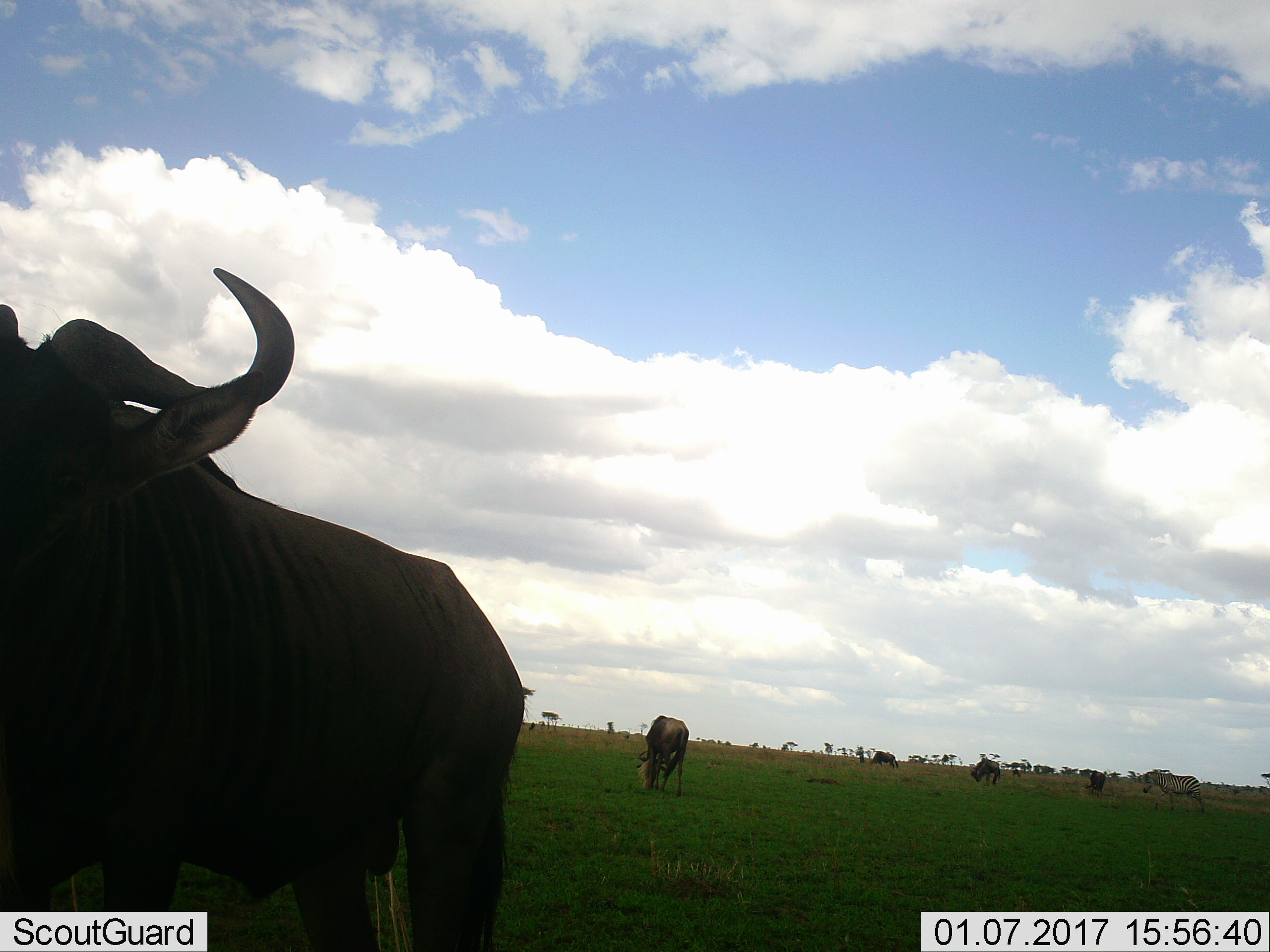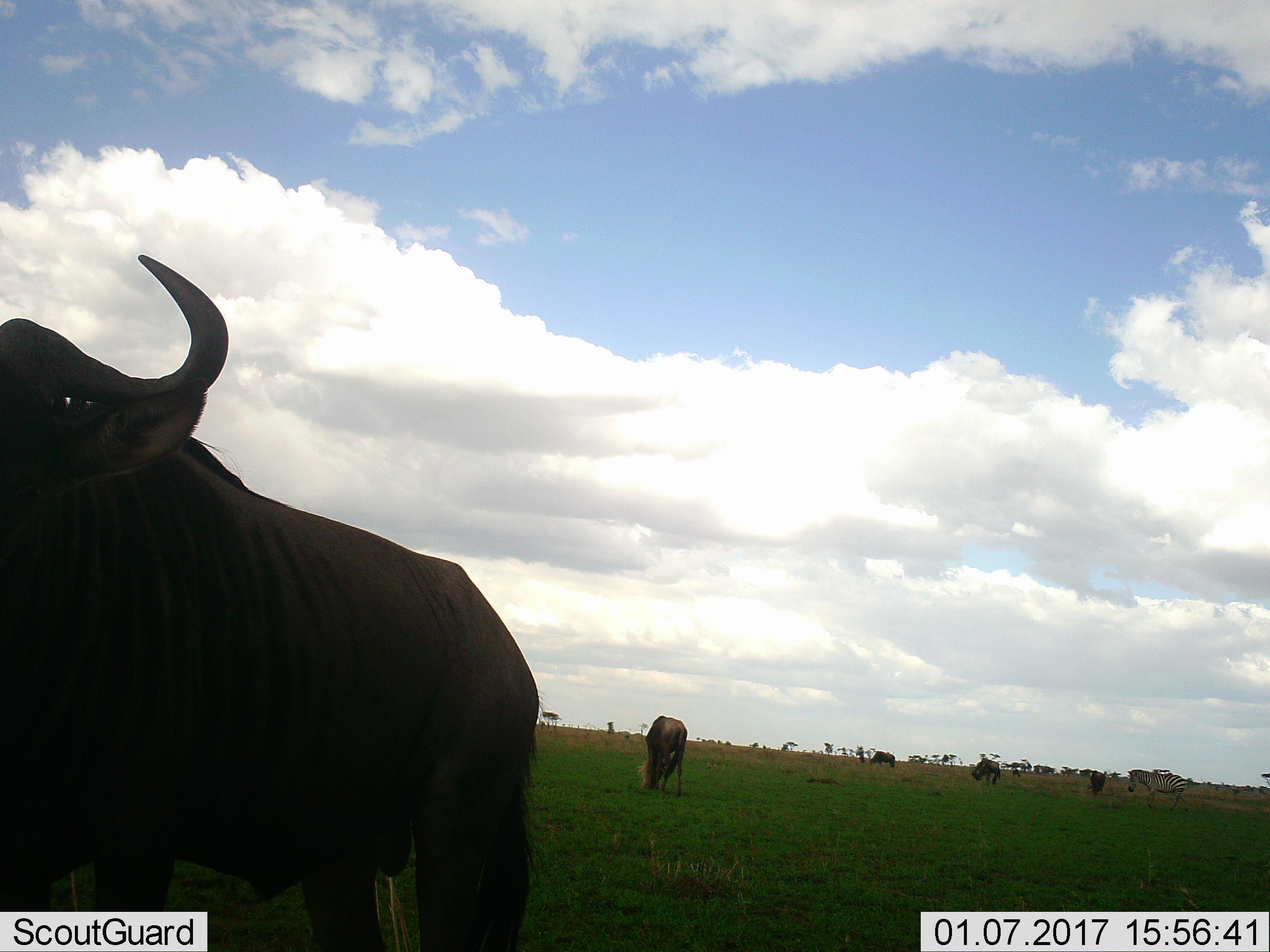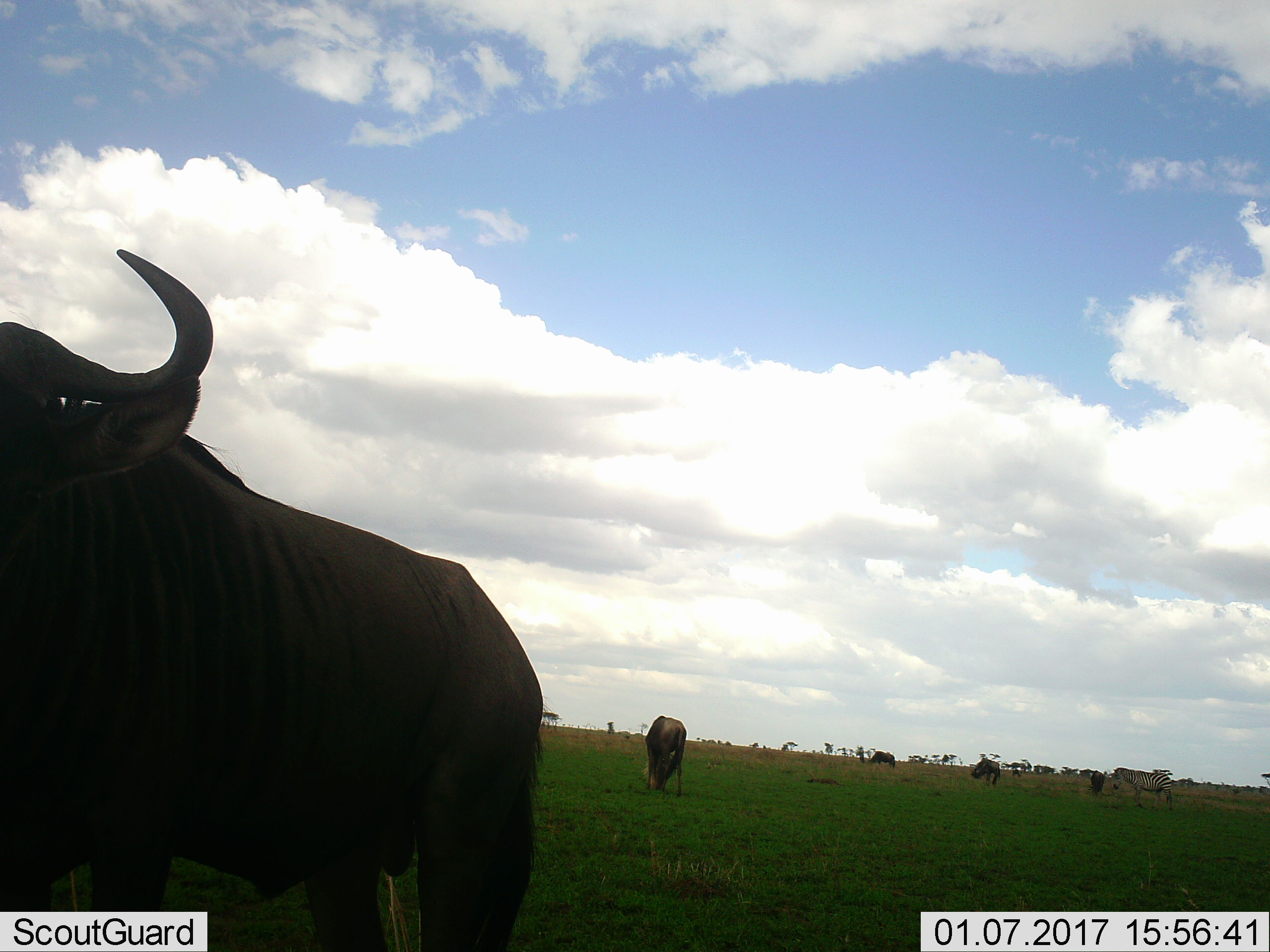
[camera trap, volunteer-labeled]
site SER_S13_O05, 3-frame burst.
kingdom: Animalia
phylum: Chordata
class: Mammalia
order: Artiodactyla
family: Bovidae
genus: Connochaetes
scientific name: Connochaetes taurinus taurinus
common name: blue wildebeest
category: wildebeestblue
Wildebeestblue (blue wildebeest) (Connochaetes taurinus taurinus), count 5. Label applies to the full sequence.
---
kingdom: Animalia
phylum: Chordata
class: Mammalia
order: Perissodactyla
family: Equidae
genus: Equus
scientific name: Equus quagga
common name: plains zebra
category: zebraplains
Zebraplains (plains zebra) (Equus quagga), count 1. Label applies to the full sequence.